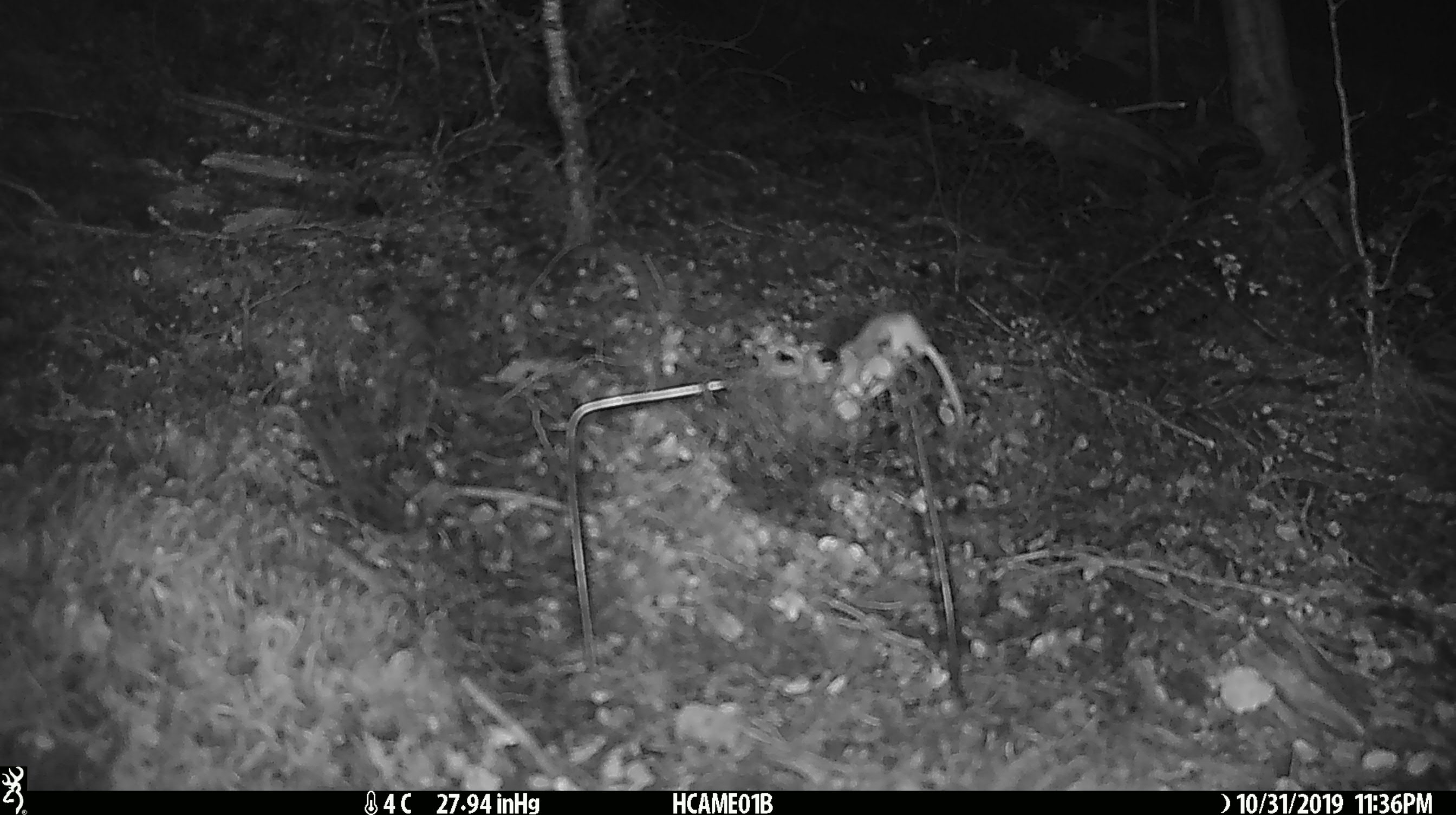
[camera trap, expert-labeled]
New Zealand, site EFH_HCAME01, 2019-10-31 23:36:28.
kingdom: Animalia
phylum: Chordata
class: Mammalia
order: Rodentia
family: Muridae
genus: Mus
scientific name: Mus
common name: mouse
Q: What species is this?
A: Mouse (Mus).